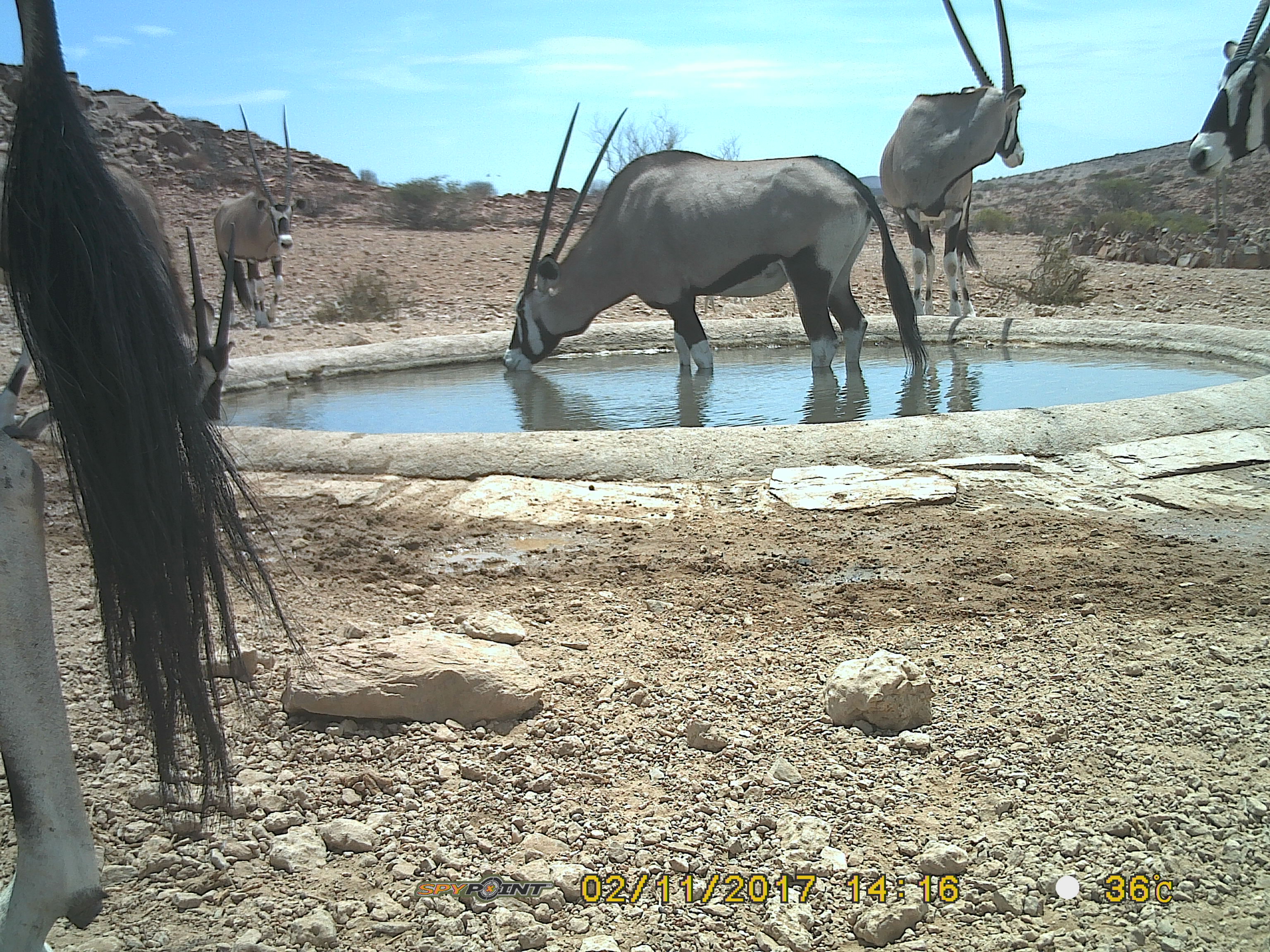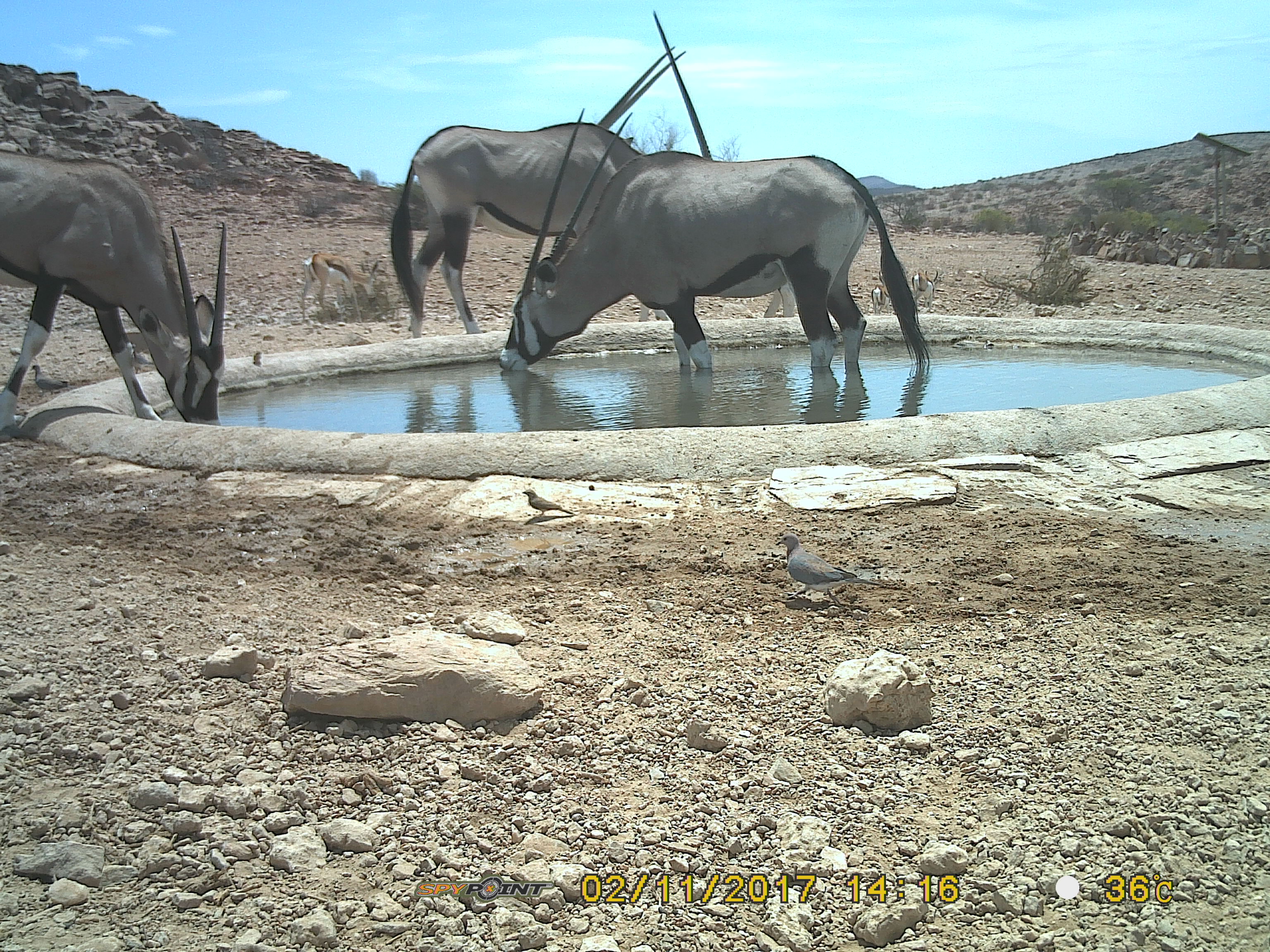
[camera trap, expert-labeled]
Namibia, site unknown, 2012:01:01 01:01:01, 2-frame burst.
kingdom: Animalia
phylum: Chordata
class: Mammalia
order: Artiodactyla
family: Bovidae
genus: Oryx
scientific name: Oryx gazella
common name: gemsbok